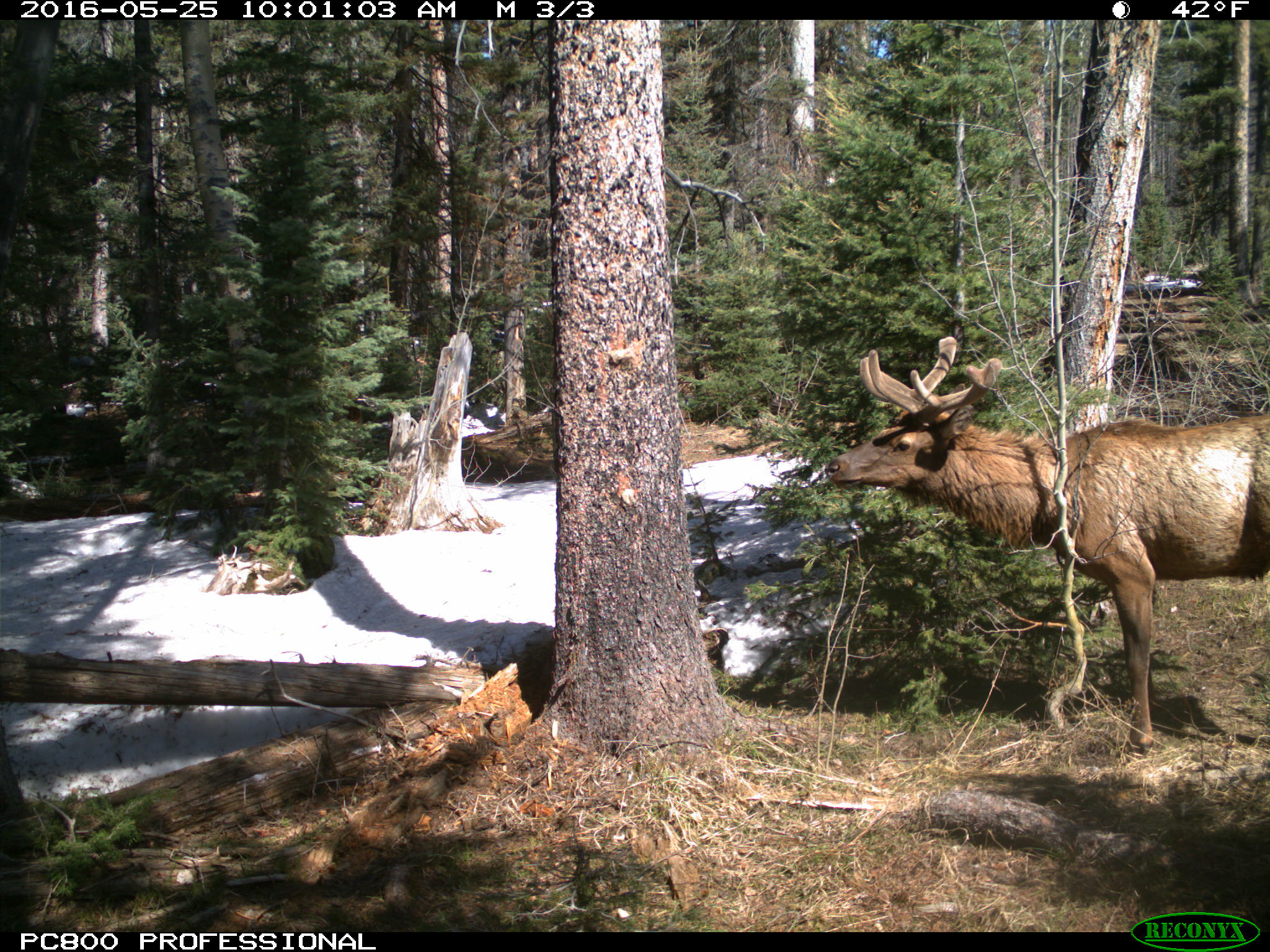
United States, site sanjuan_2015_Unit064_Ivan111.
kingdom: Animalia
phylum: Chordata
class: Mammalia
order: Artiodactyla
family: Cervidae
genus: Cervus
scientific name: Cervus elaphus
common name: red deer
Cervus elaphus (red deer).